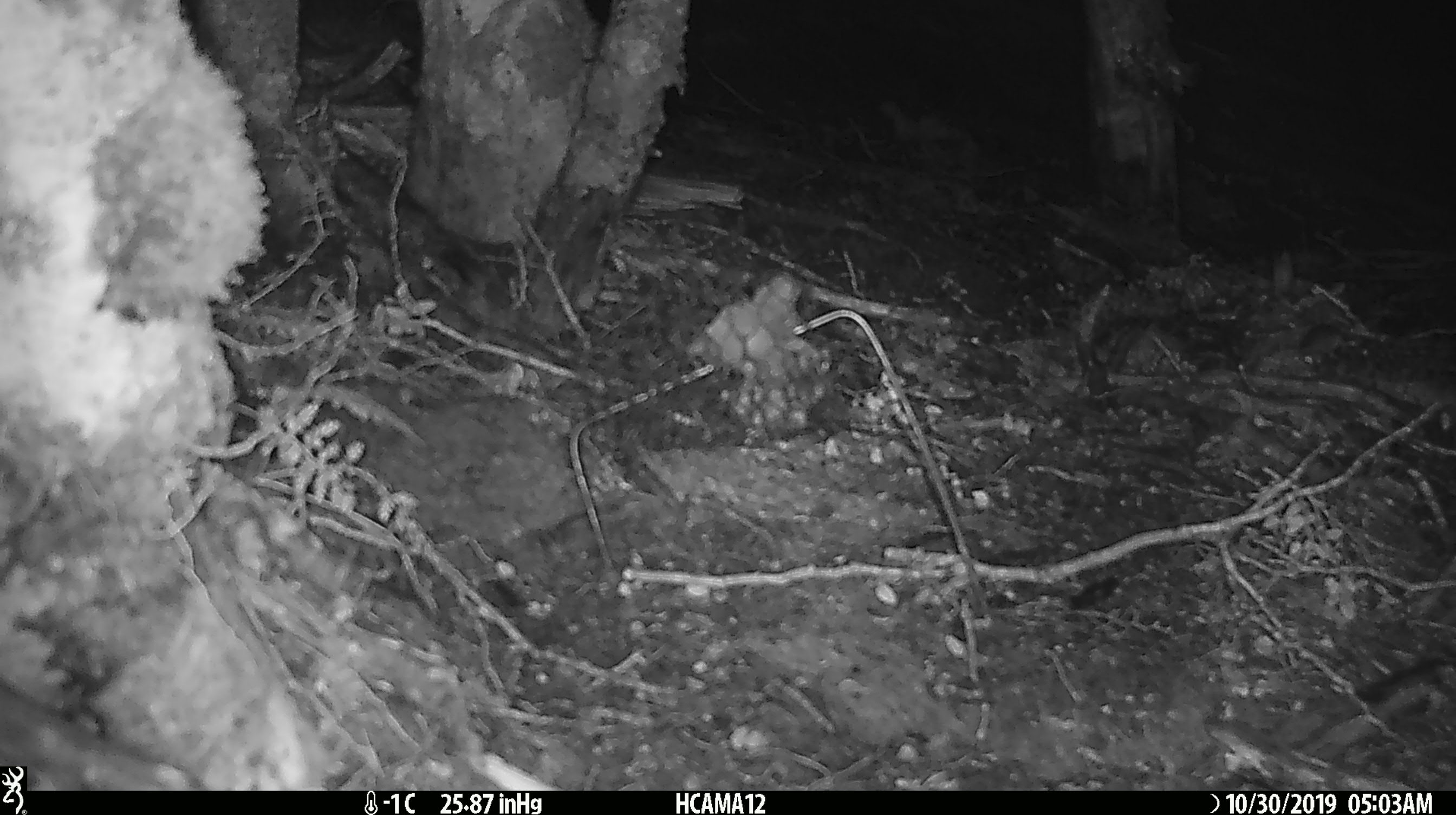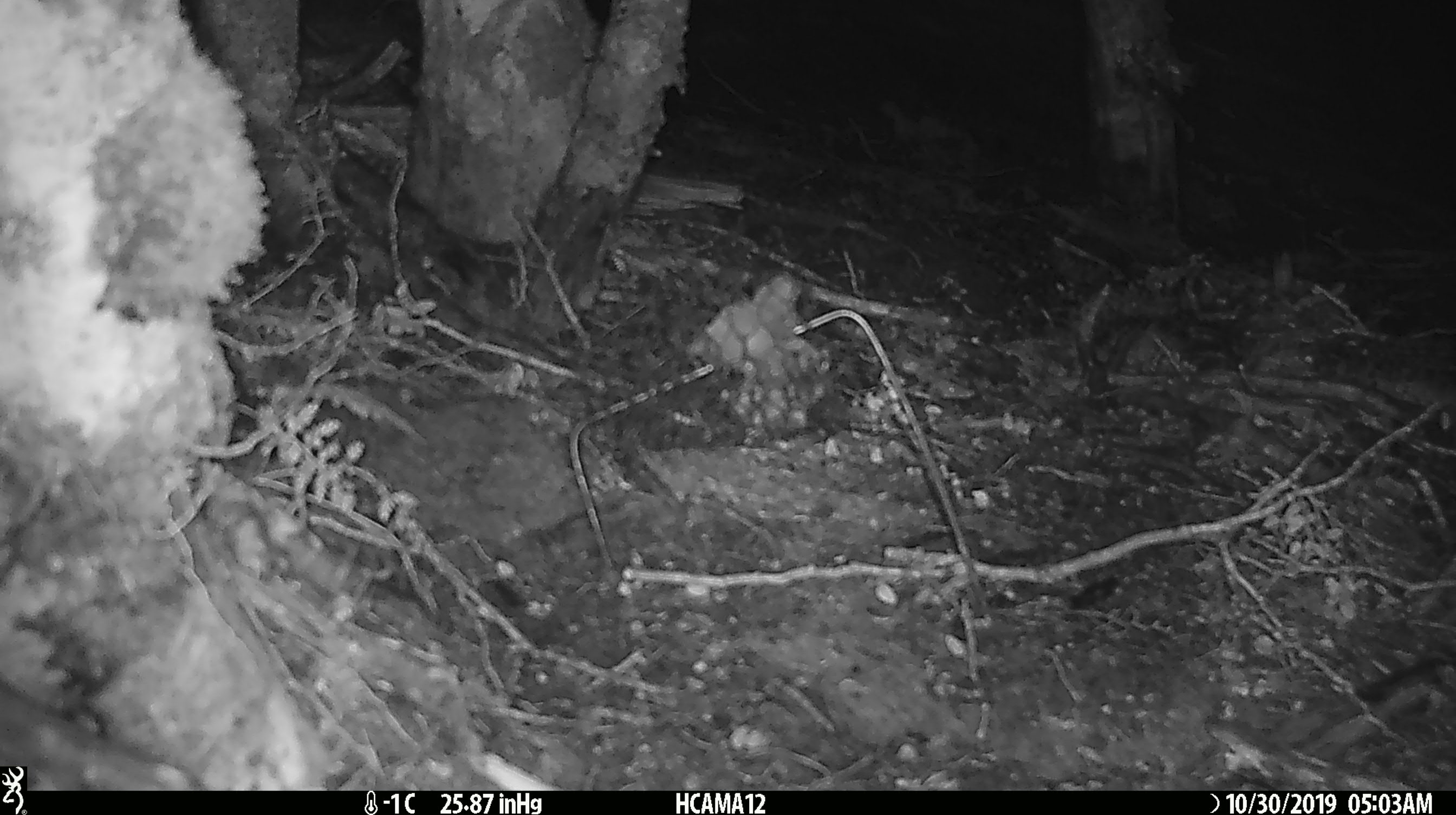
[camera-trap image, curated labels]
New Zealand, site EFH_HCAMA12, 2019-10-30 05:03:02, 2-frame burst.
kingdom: Animalia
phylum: Chordata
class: Mammalia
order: Rodentia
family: Muridae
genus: Mus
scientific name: Mus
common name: mouse